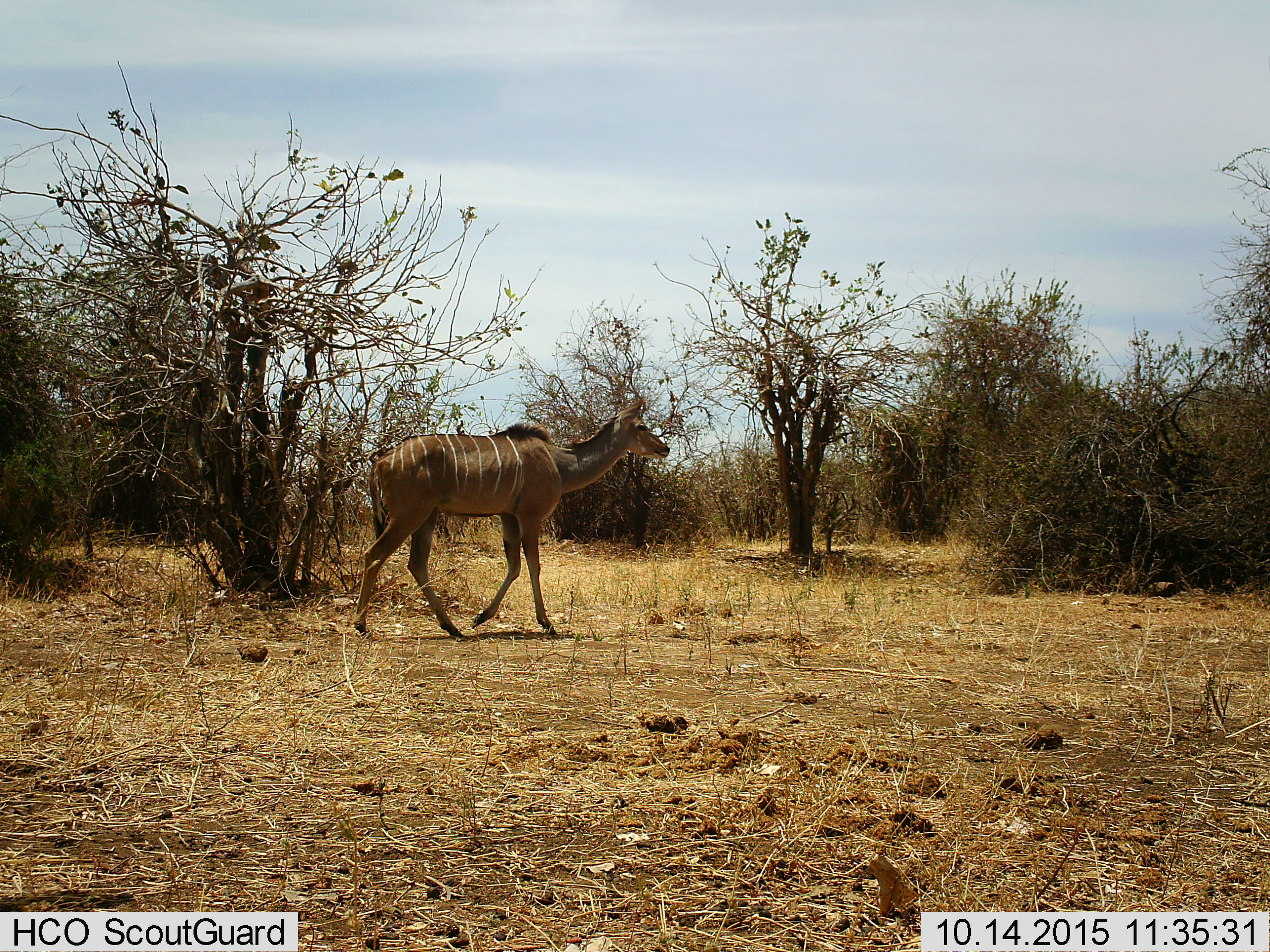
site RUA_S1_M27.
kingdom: Animalia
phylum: Chordata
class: Mammalia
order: Artiodactyla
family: Bovidae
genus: Tragelaphus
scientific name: Tragelaphus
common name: kudu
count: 1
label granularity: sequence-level